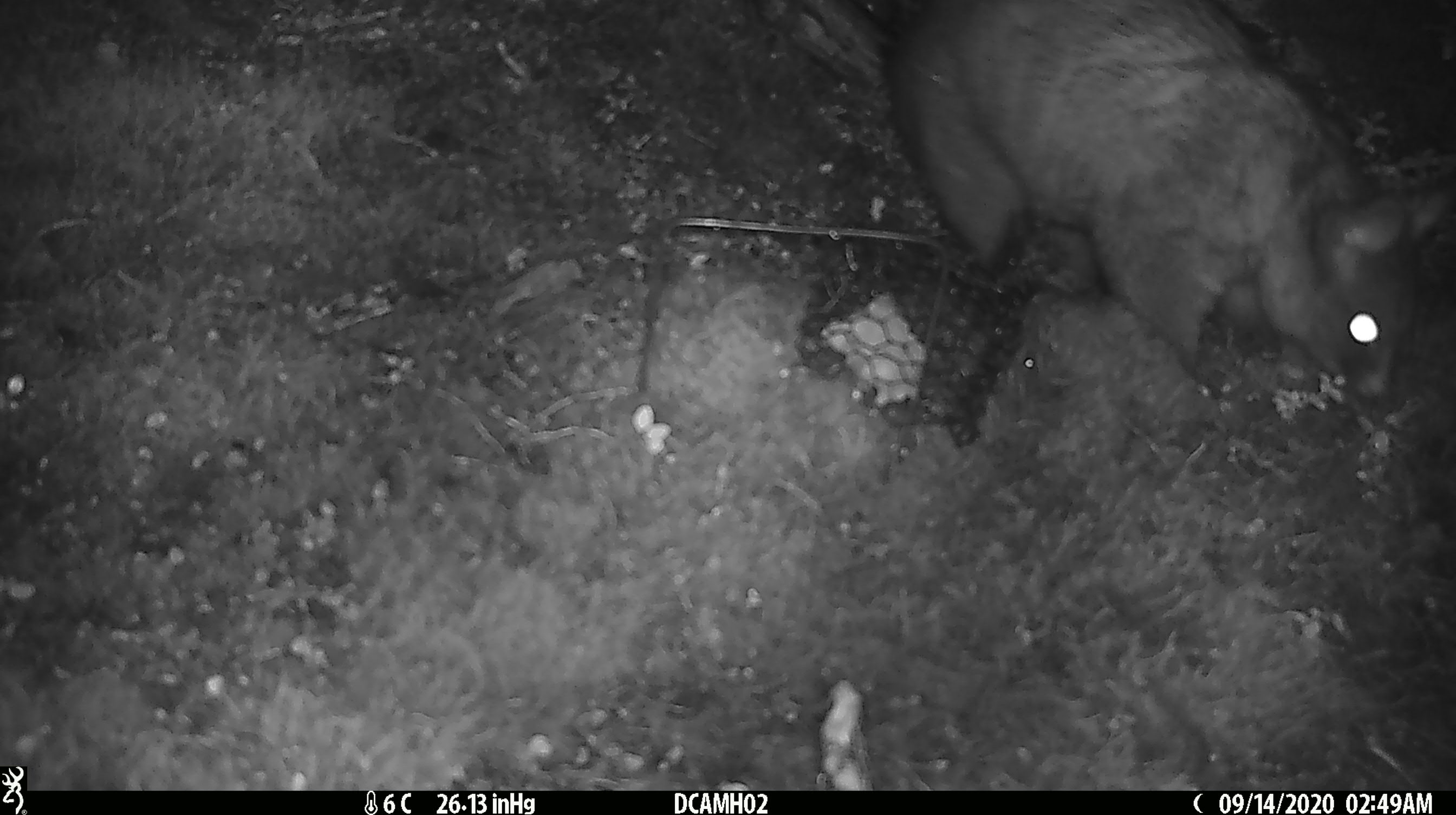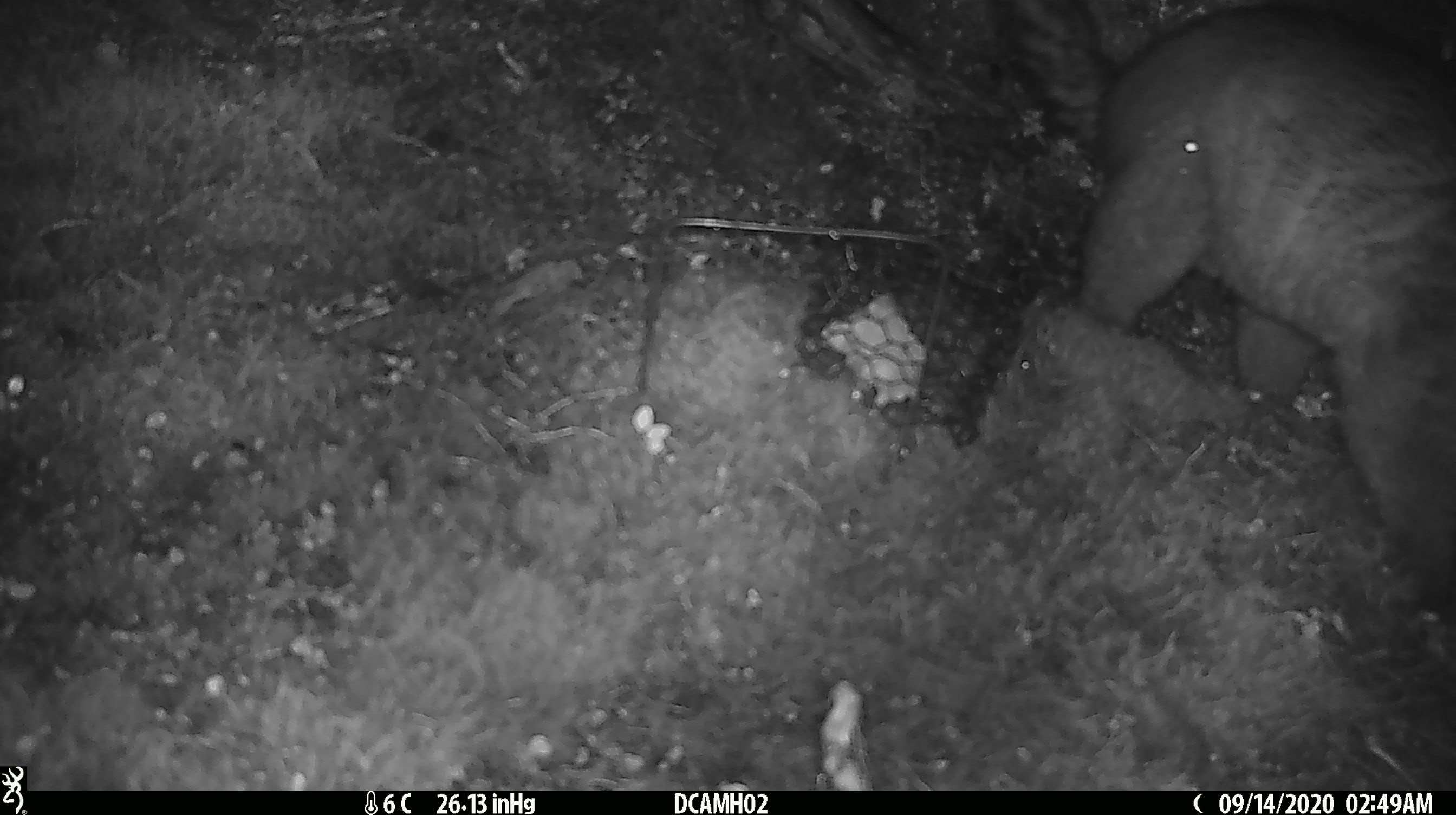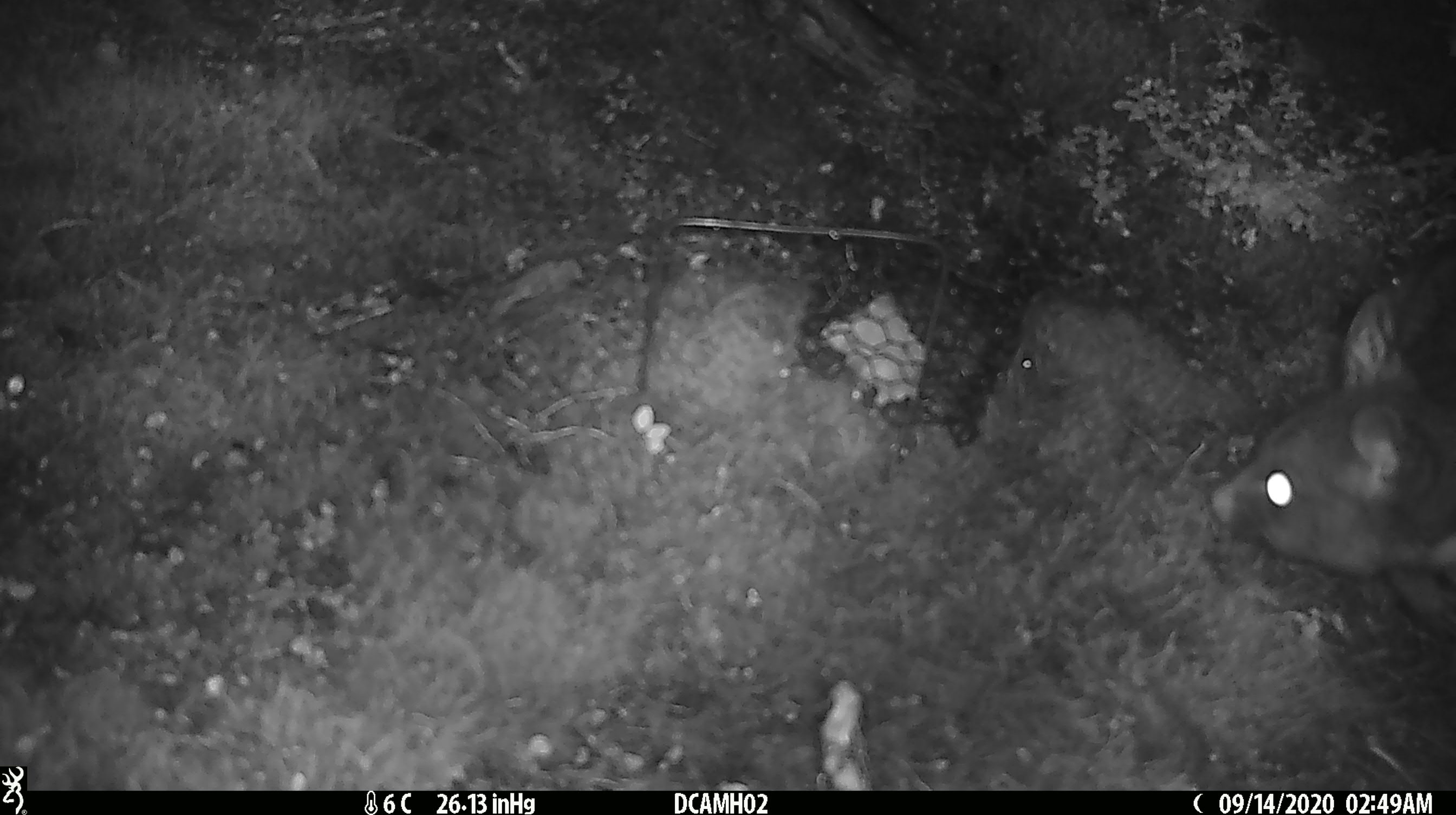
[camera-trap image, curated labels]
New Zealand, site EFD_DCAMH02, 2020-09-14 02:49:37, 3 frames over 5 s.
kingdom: Animalia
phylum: Chordata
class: Mammalia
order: Diprotodontia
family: Phalangeridae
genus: Trichosurus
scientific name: Trichosurus vulpecula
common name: common brushtail possum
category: possum